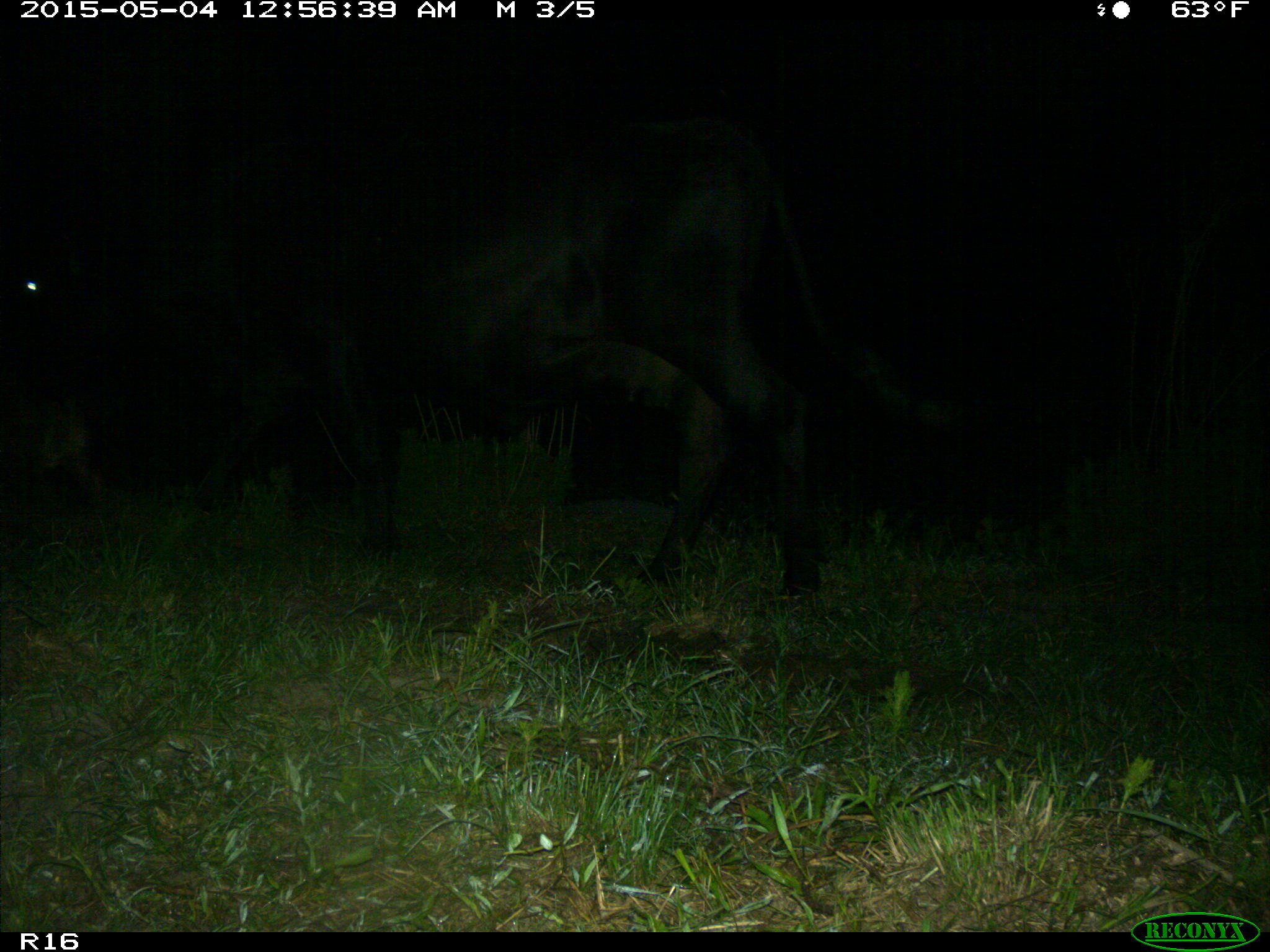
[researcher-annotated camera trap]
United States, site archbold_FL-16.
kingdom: Animalia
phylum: Chordata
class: Mammalia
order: Artiodactyla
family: Bovidae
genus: Bos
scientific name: Bos taurus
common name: domestic cow